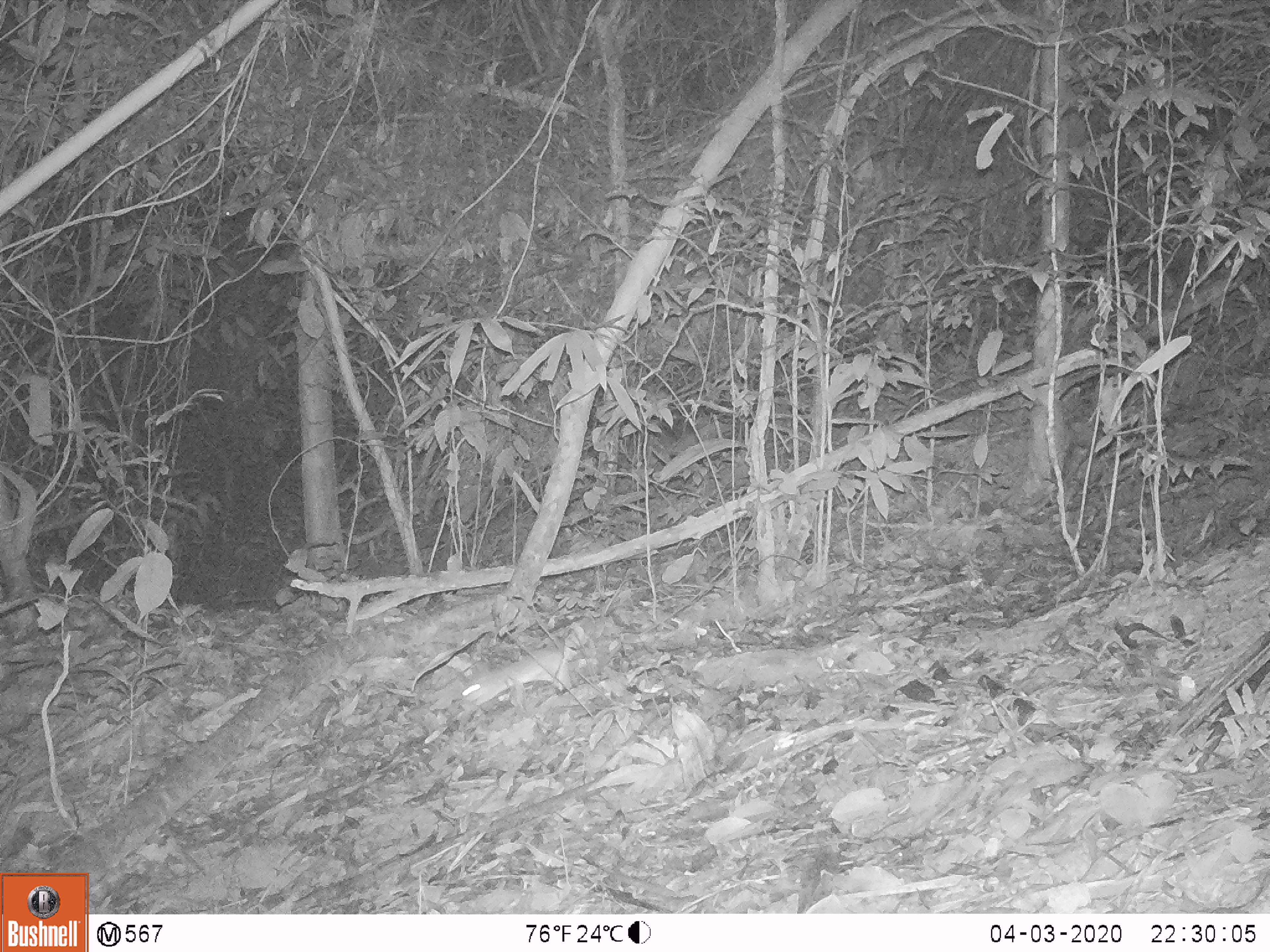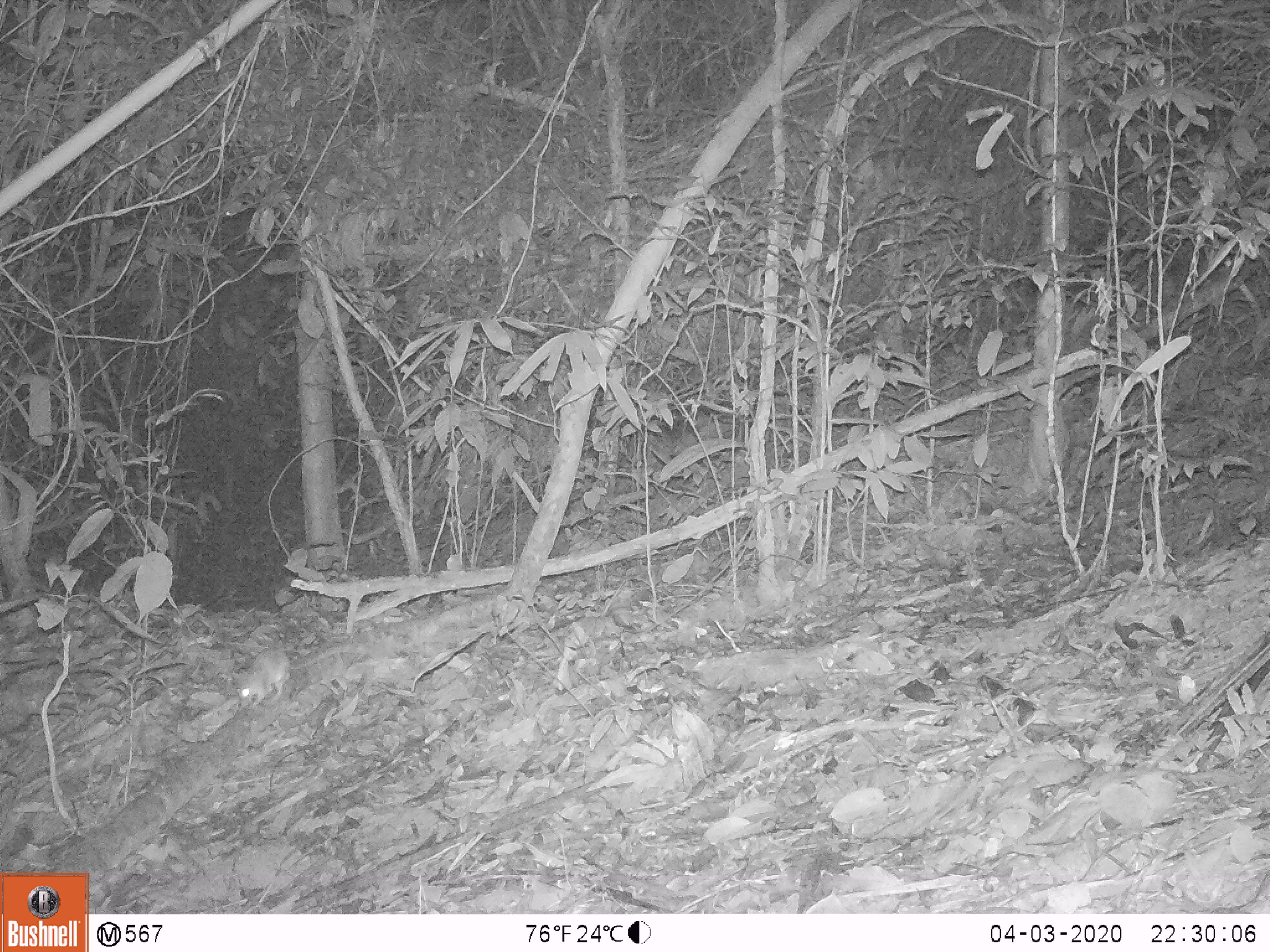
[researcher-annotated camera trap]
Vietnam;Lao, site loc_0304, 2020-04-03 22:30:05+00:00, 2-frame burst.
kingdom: Animalia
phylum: Chordata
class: Mammalia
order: Rodentia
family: Muridae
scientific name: Muridae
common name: old-world mice and rats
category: unidentified murid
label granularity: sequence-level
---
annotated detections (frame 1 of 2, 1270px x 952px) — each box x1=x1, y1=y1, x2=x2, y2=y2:
unidentified murid: x1=459, y1=648, x2=570, y2=705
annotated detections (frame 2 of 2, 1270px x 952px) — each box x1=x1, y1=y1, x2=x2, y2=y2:
unidentified murid: x1=236, y1=643, x2=370, y2=707